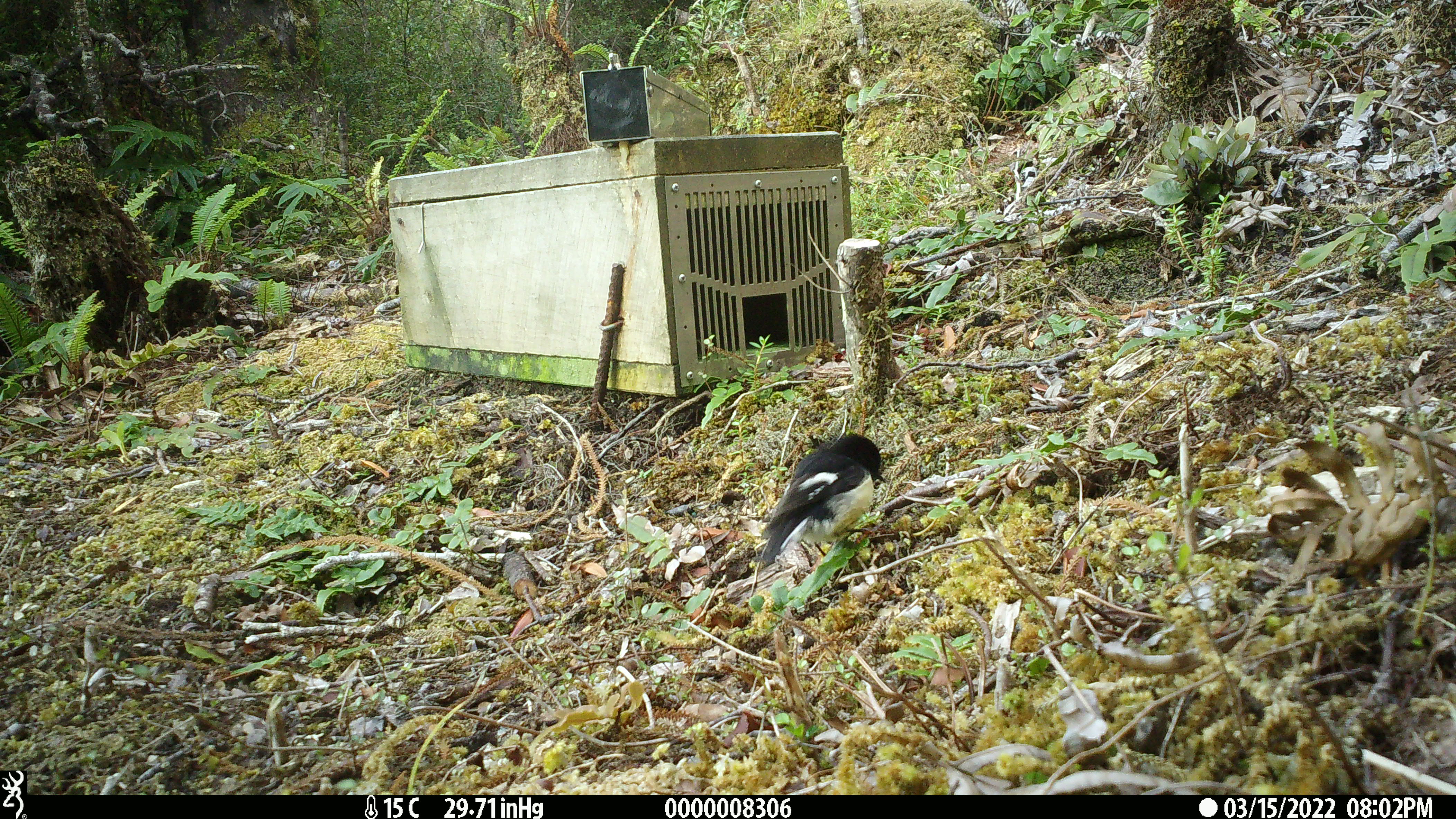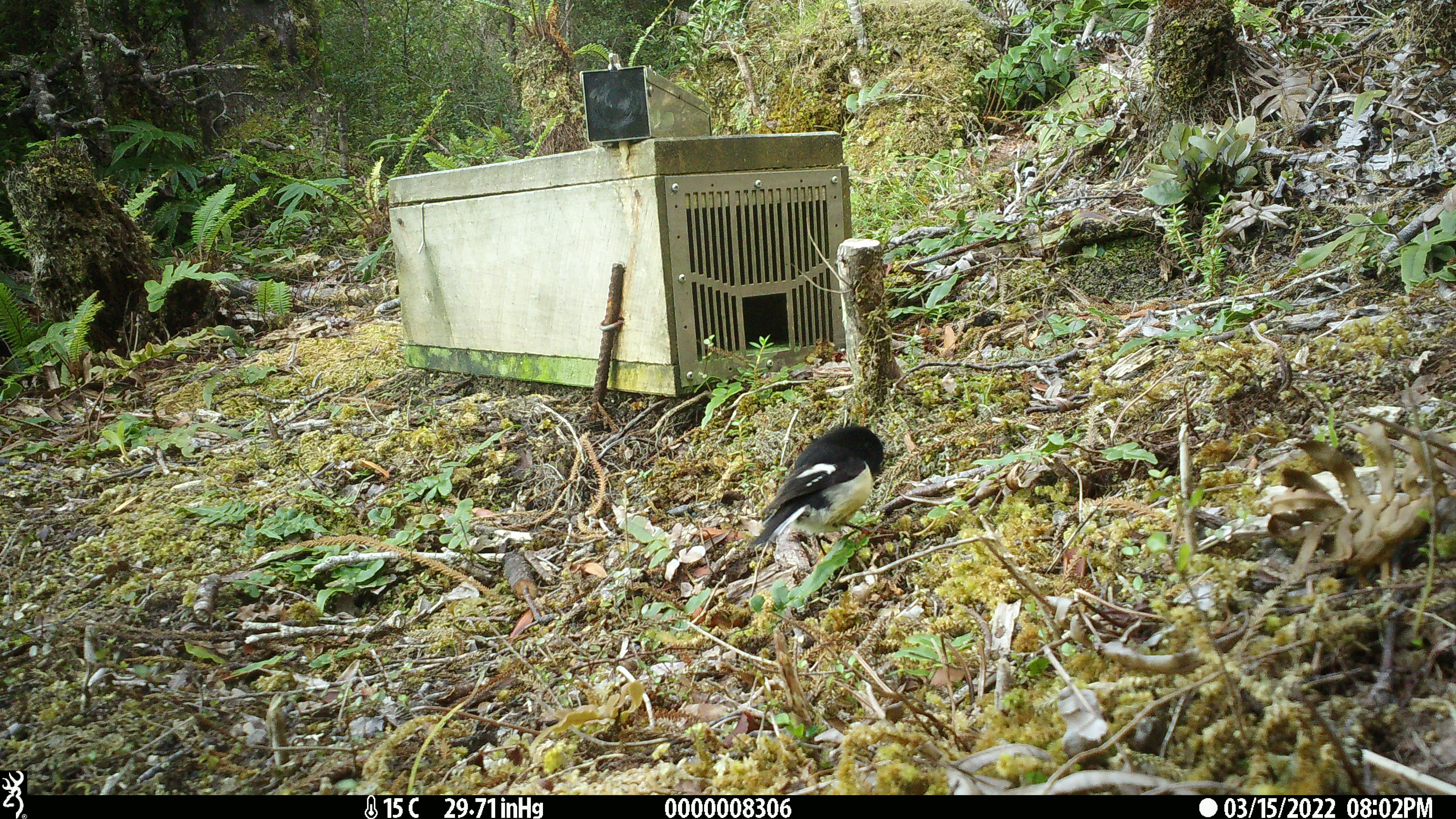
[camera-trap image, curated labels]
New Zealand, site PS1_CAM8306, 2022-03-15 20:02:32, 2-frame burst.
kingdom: Animalia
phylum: Chordata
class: Aves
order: Passeriformes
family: Petroicidae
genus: Petroica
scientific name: Petroica macrocephala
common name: tomtit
Tomtit (Petroica macrocephala).